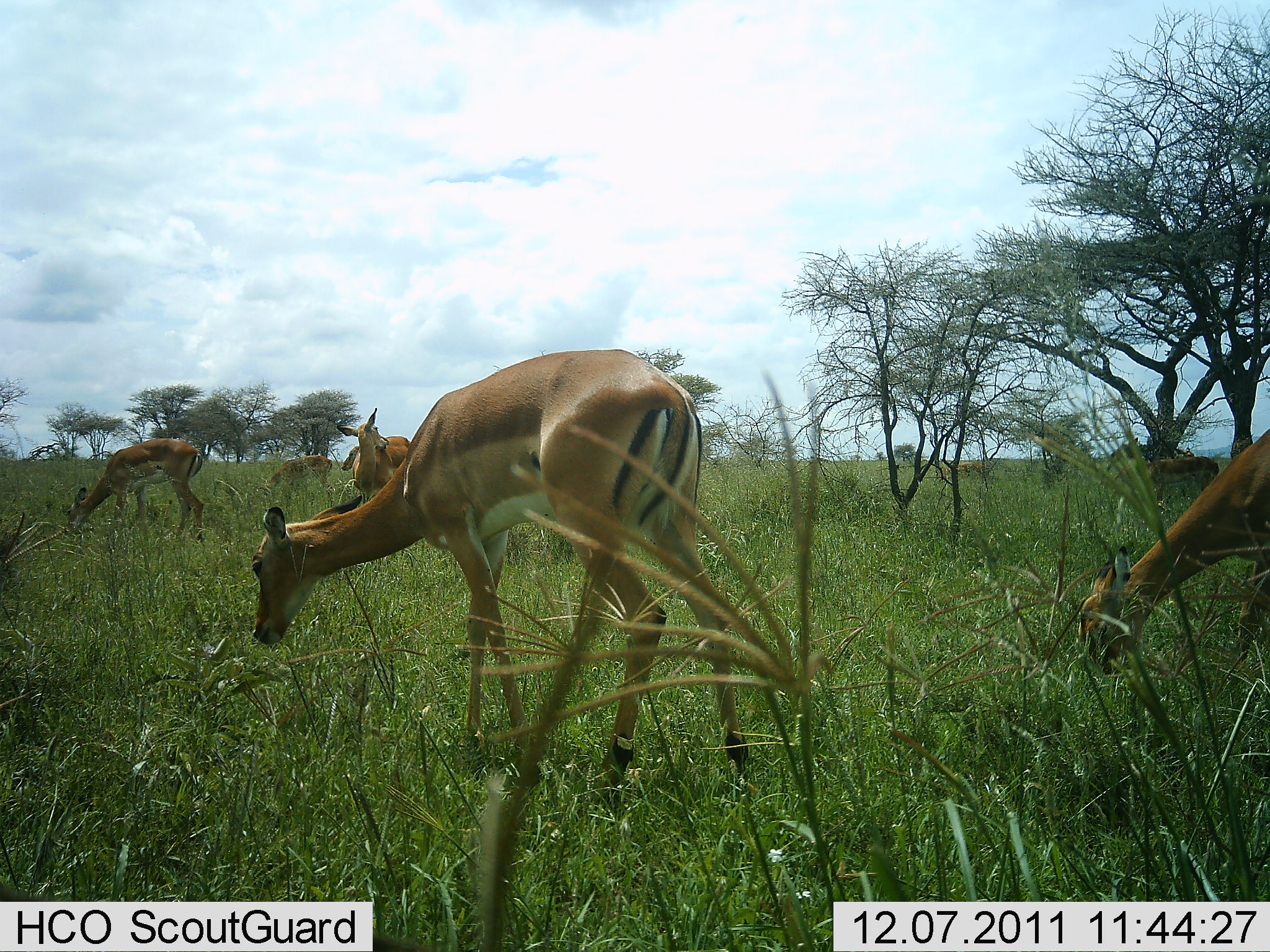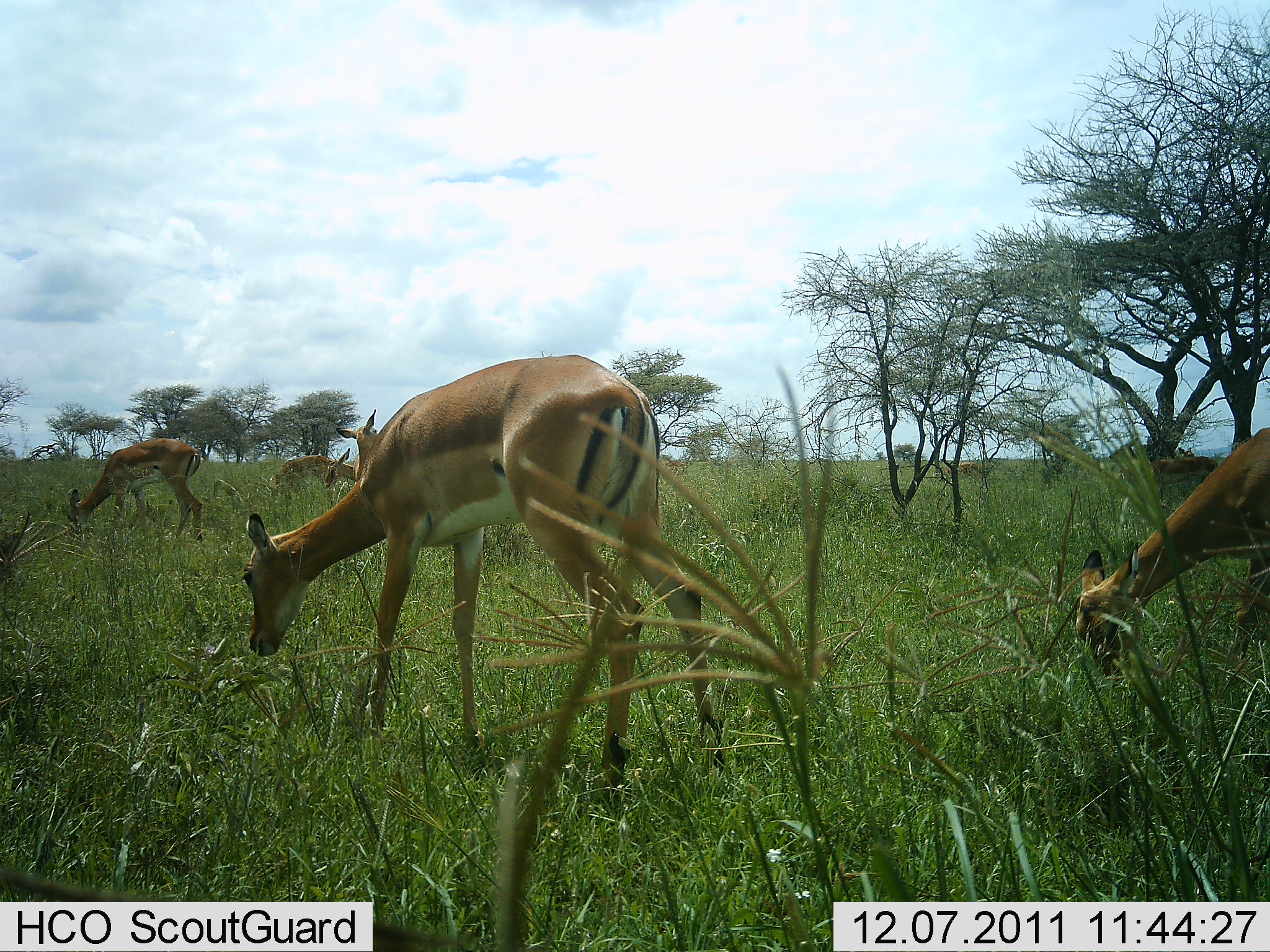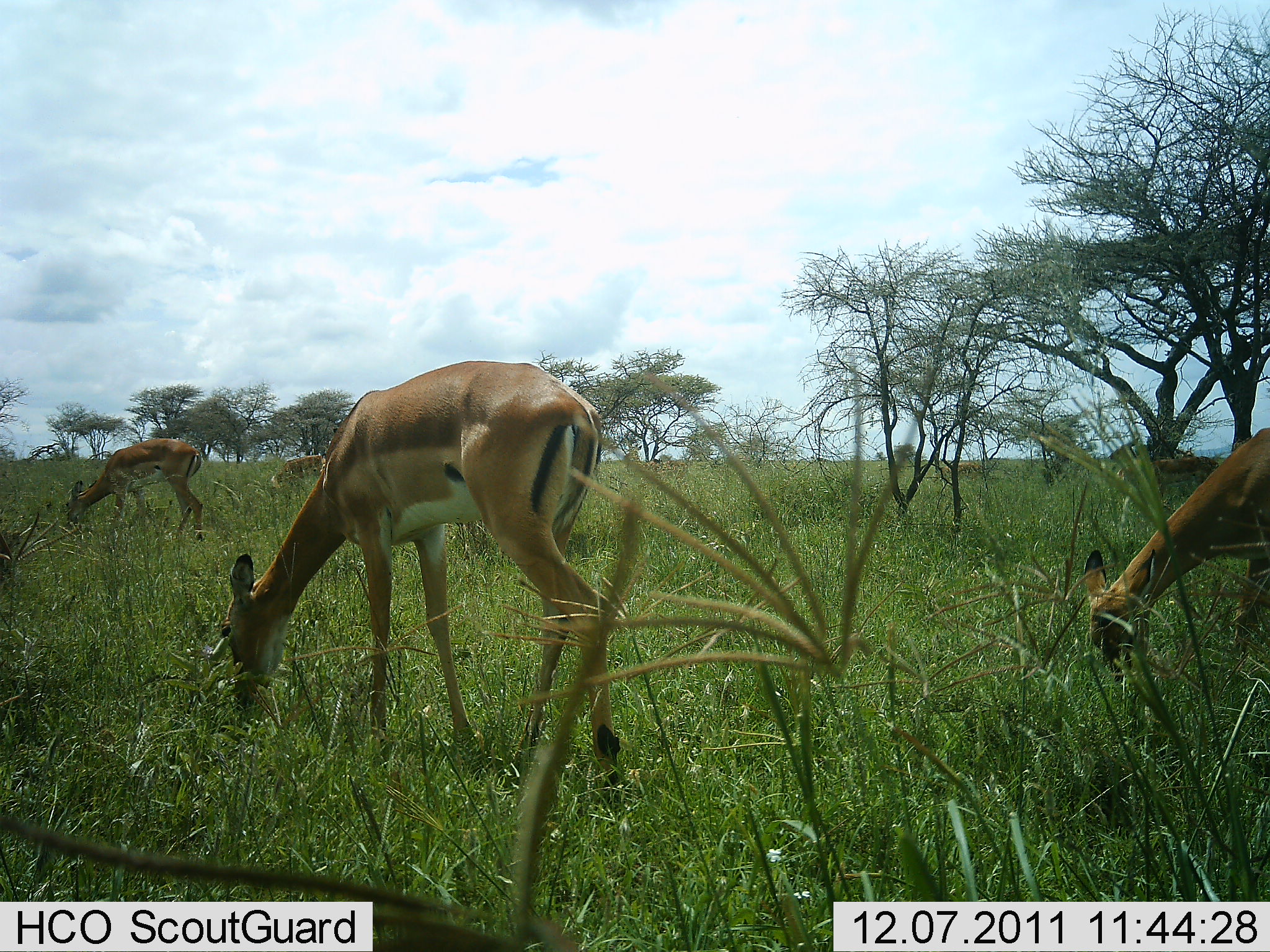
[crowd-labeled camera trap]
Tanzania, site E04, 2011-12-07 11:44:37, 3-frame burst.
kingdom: Animalia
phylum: Chordata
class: Mammalia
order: Artiodactyla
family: Bovidae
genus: Nanger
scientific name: Nanger granti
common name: grant's gazelle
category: gazellegrants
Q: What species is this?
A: Gazellegrants (grant's gazelle) (Nanger granti).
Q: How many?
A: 5.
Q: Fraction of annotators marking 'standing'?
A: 30%.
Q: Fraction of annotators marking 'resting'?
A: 0%.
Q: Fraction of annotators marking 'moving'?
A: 10%.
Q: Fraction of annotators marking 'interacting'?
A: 0%.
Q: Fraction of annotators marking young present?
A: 0%.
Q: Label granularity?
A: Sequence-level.